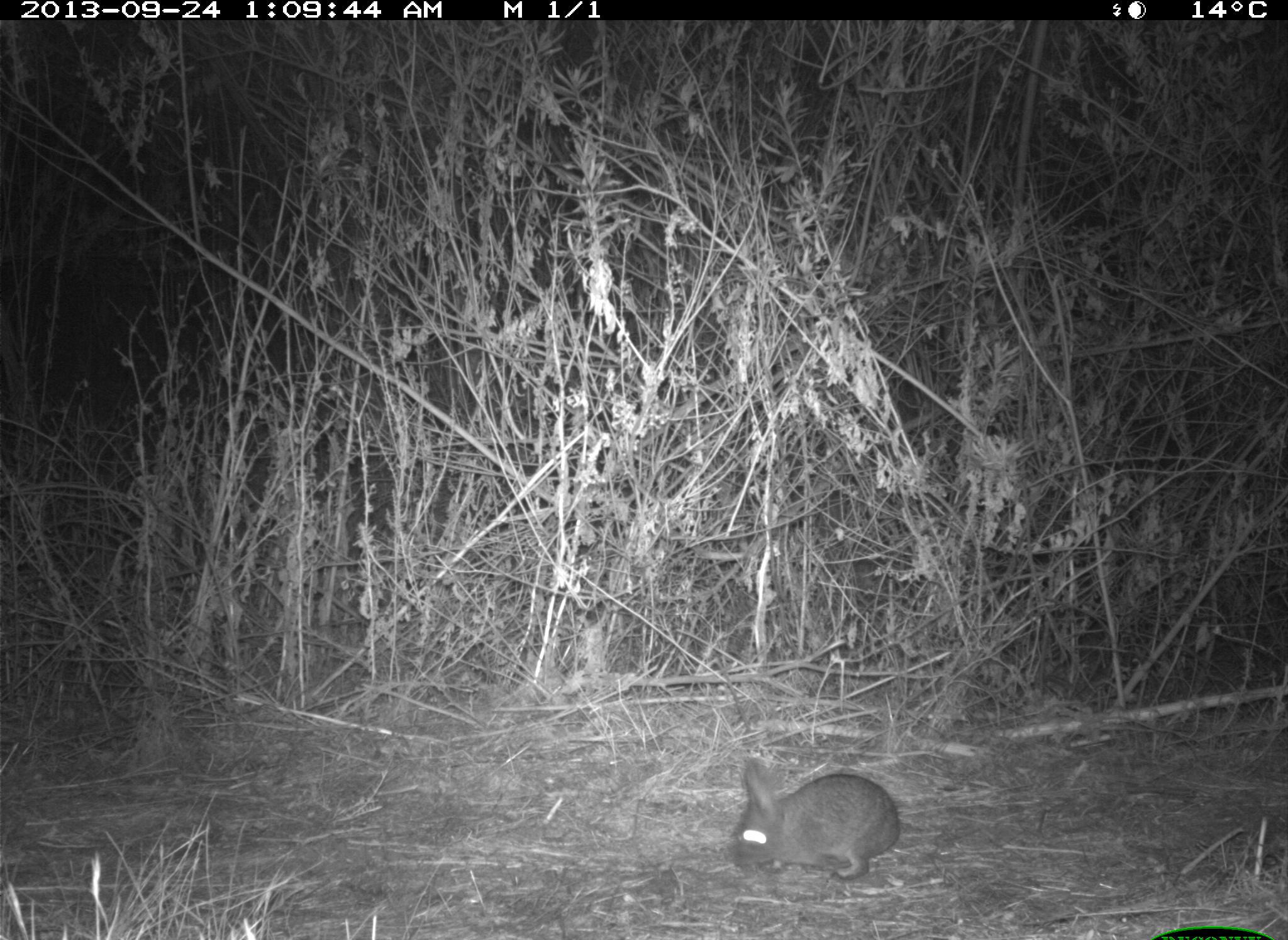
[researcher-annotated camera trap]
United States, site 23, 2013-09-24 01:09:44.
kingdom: Animalia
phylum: Chordata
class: Mammalia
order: Lagomorpha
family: Leporidae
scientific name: Leporidae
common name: rabbits and hares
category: rabbit